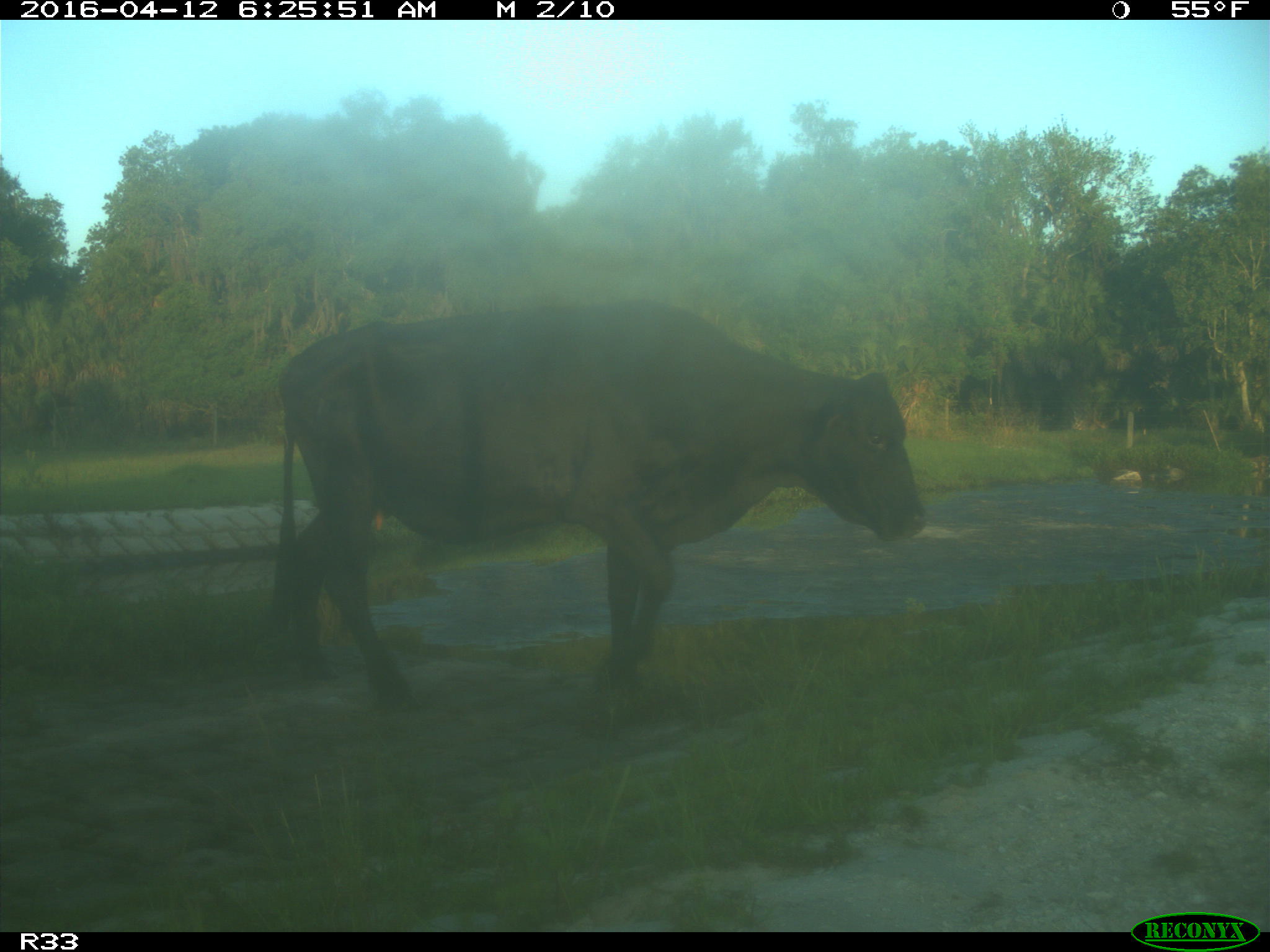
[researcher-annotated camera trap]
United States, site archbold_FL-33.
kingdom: Animalia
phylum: Chordata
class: Mammalia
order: Artiodactyla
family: Bovidae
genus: Bos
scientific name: Bos taurus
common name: domestic cow